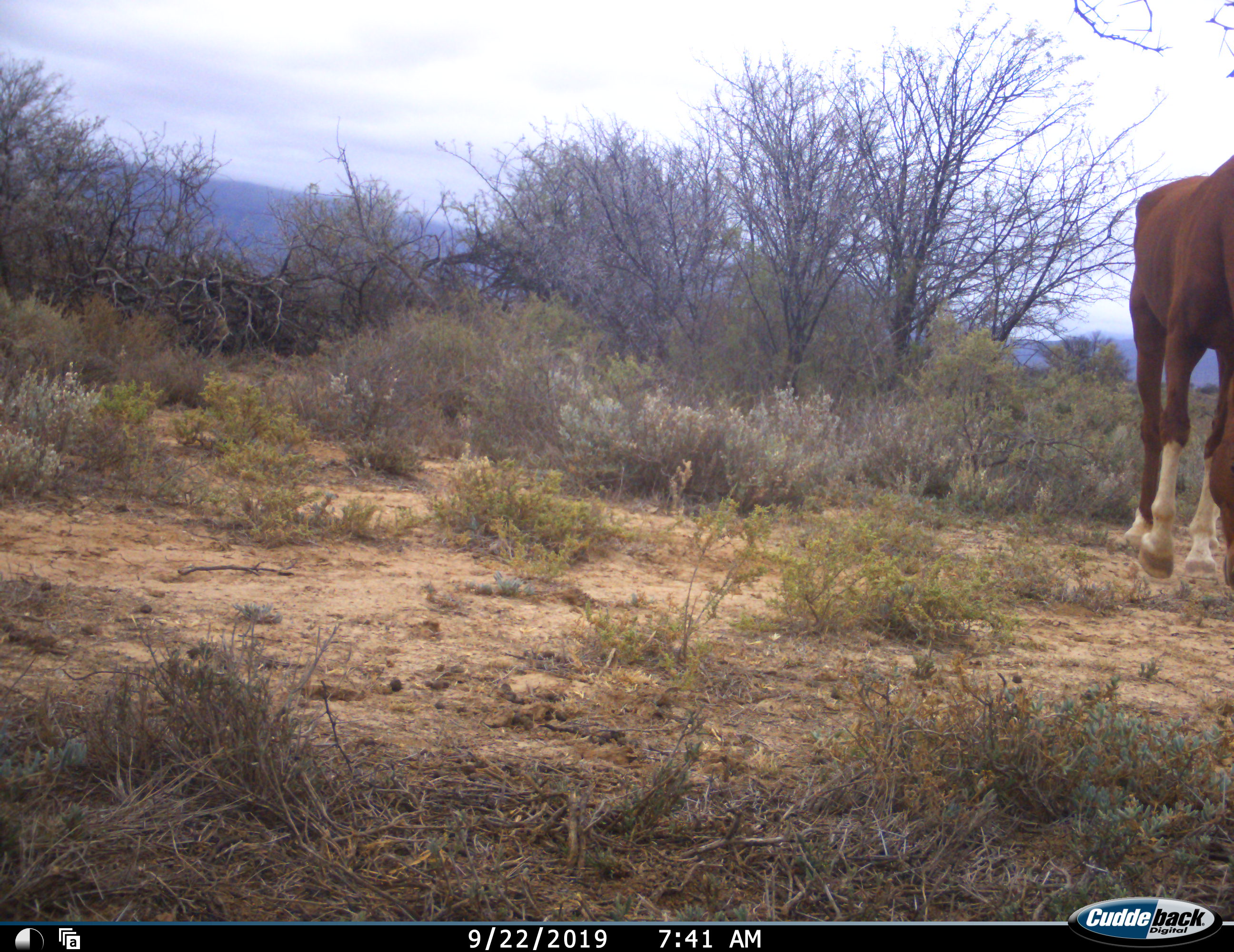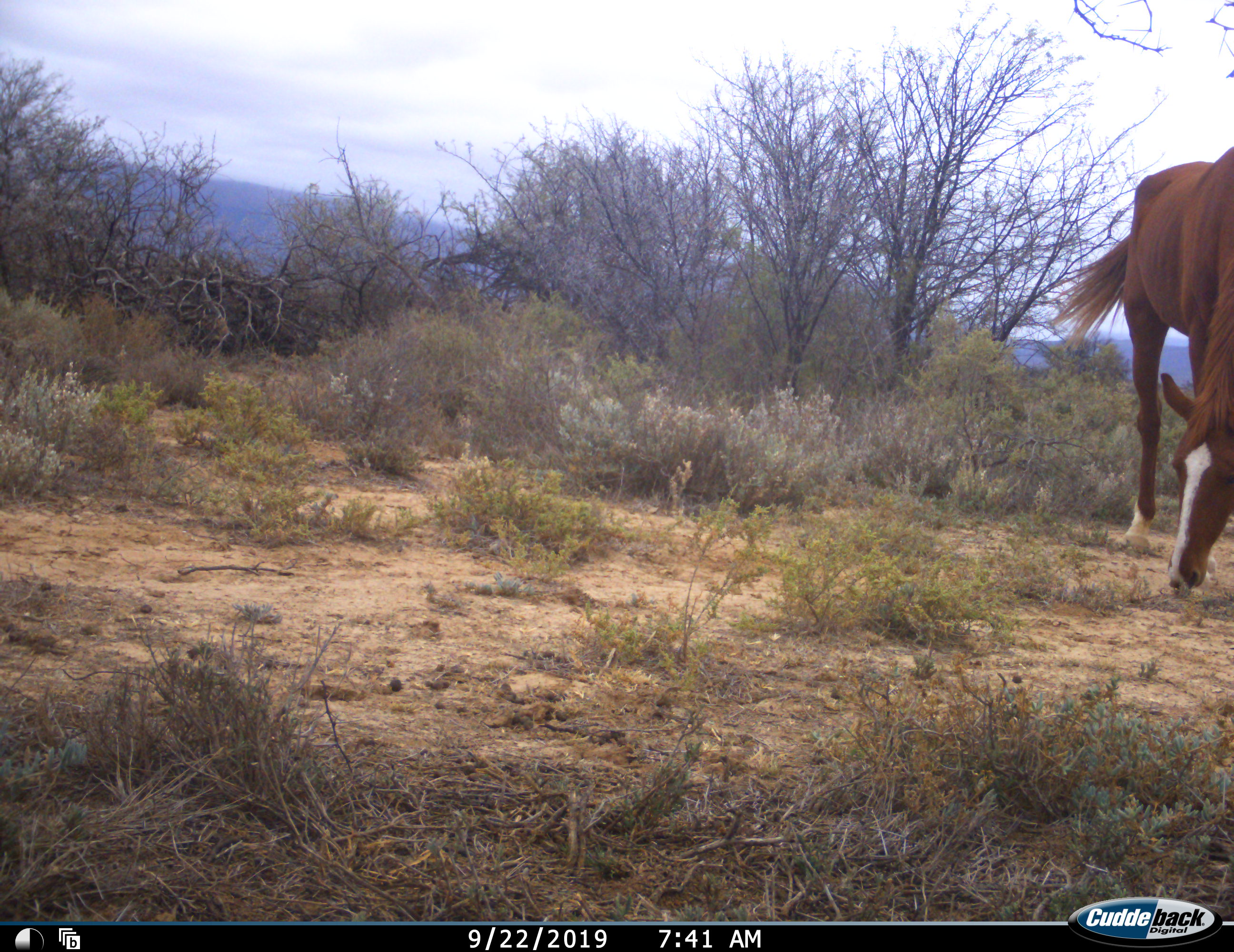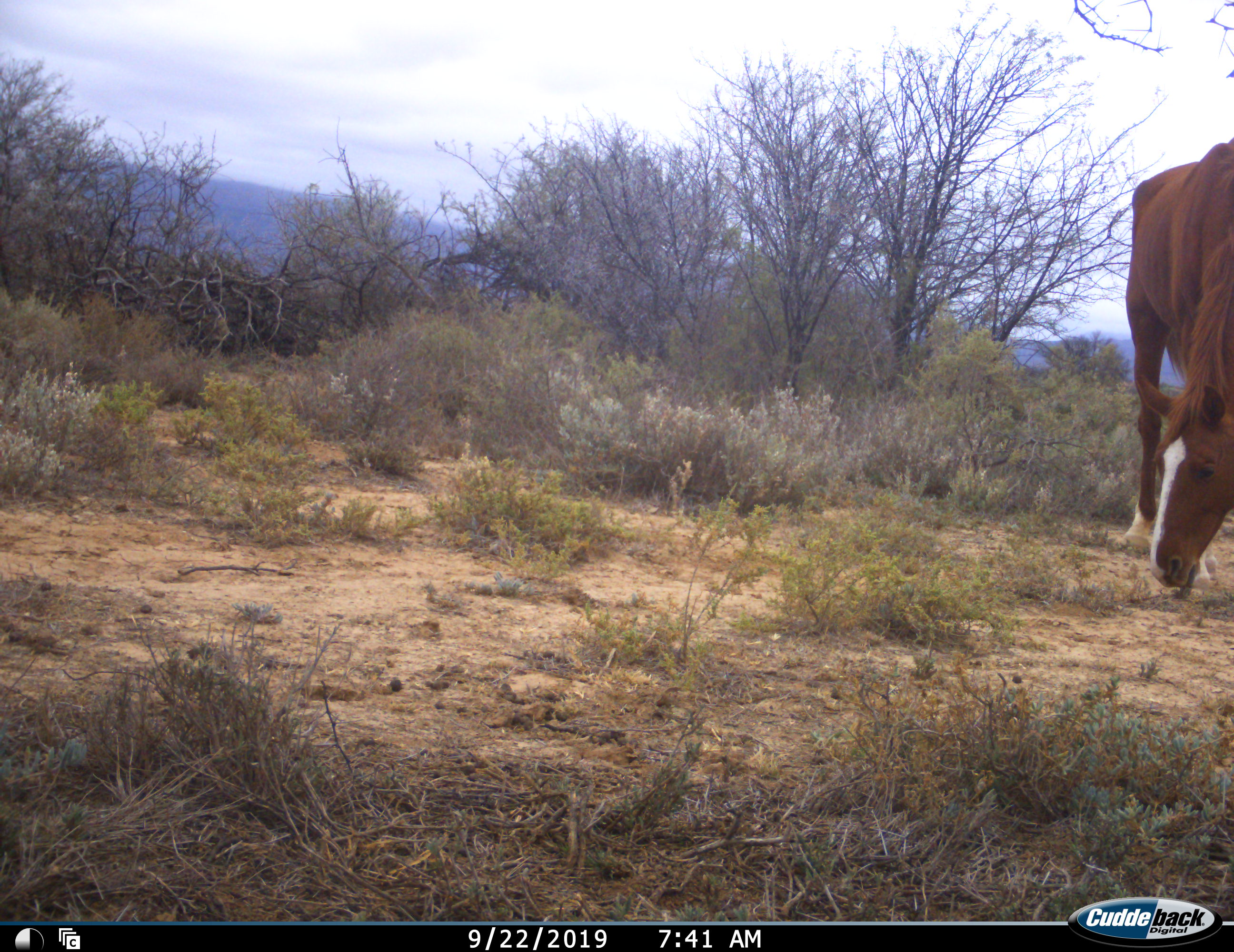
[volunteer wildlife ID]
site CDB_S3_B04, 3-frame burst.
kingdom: Animalia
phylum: Chordata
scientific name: Vertebrata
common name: domestic animal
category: domesticanimal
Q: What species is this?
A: Domesticanimal (domestic animal) (Vertebrata).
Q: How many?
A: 1.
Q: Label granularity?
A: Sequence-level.